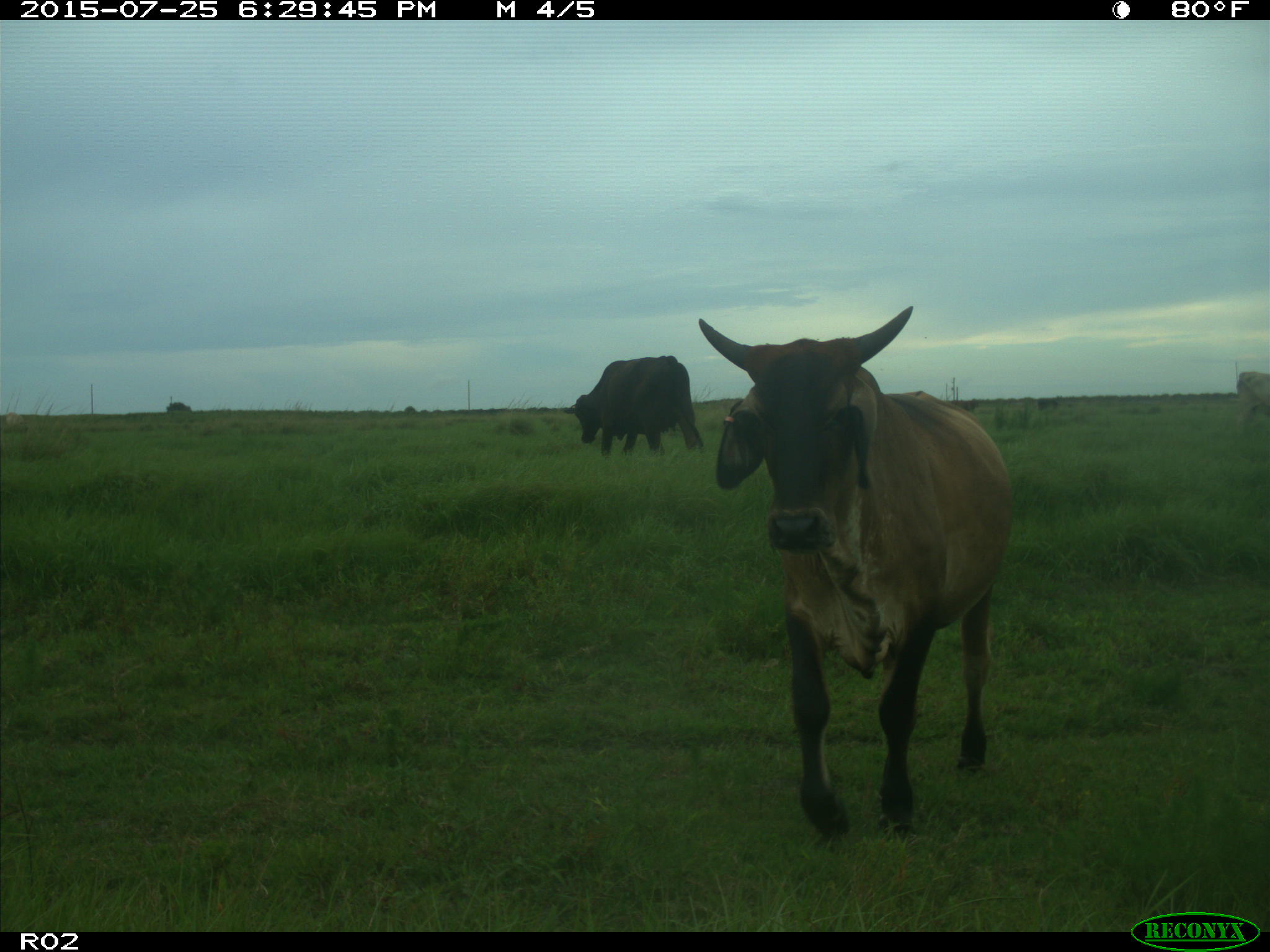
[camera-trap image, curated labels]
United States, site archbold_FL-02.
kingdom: Animalia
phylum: Chordata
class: Mammalia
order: Artiodactyla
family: Bovidae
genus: Bos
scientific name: Bos taurus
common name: domestic cow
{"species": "Bos taurus (domestic cow)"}